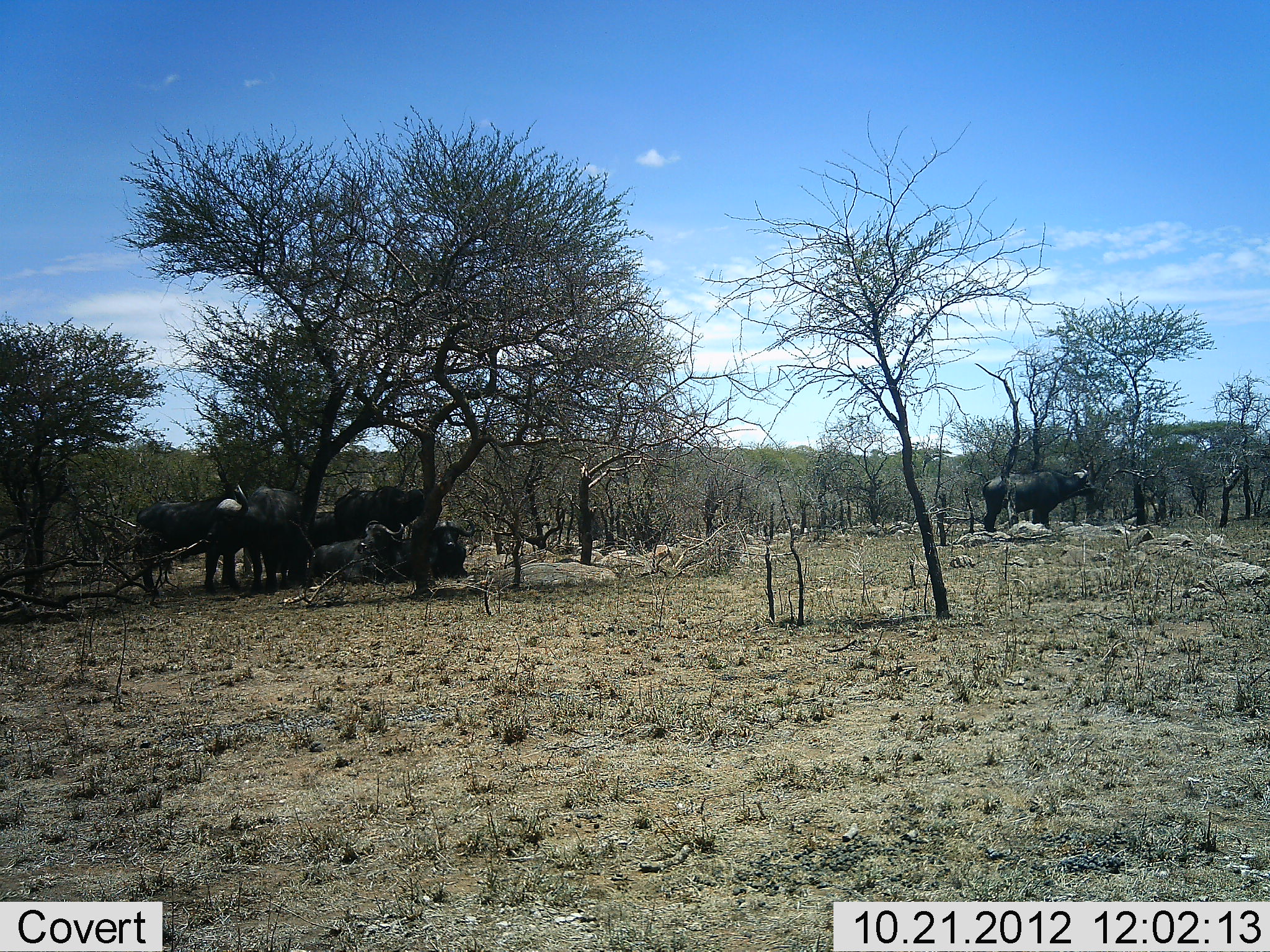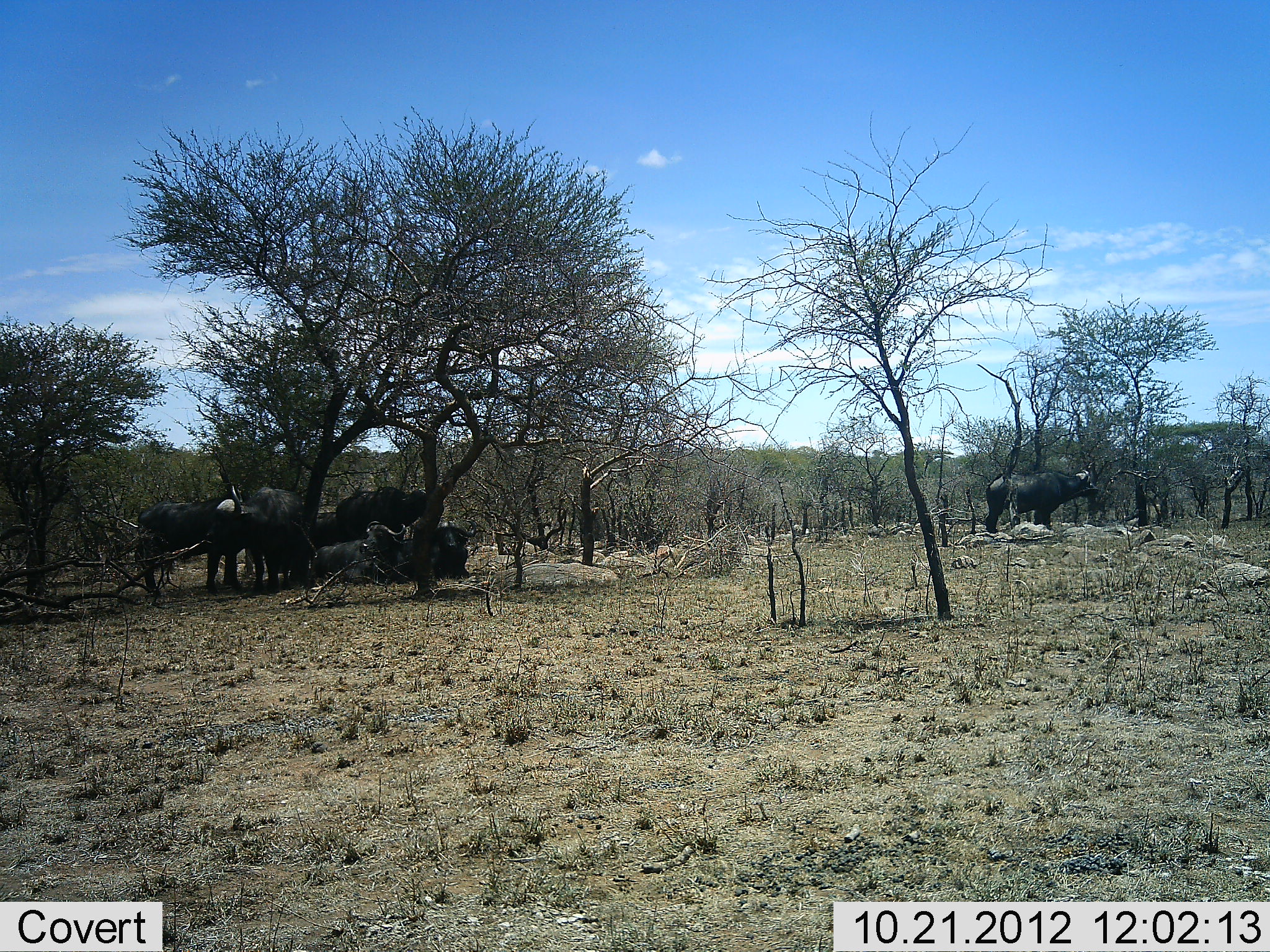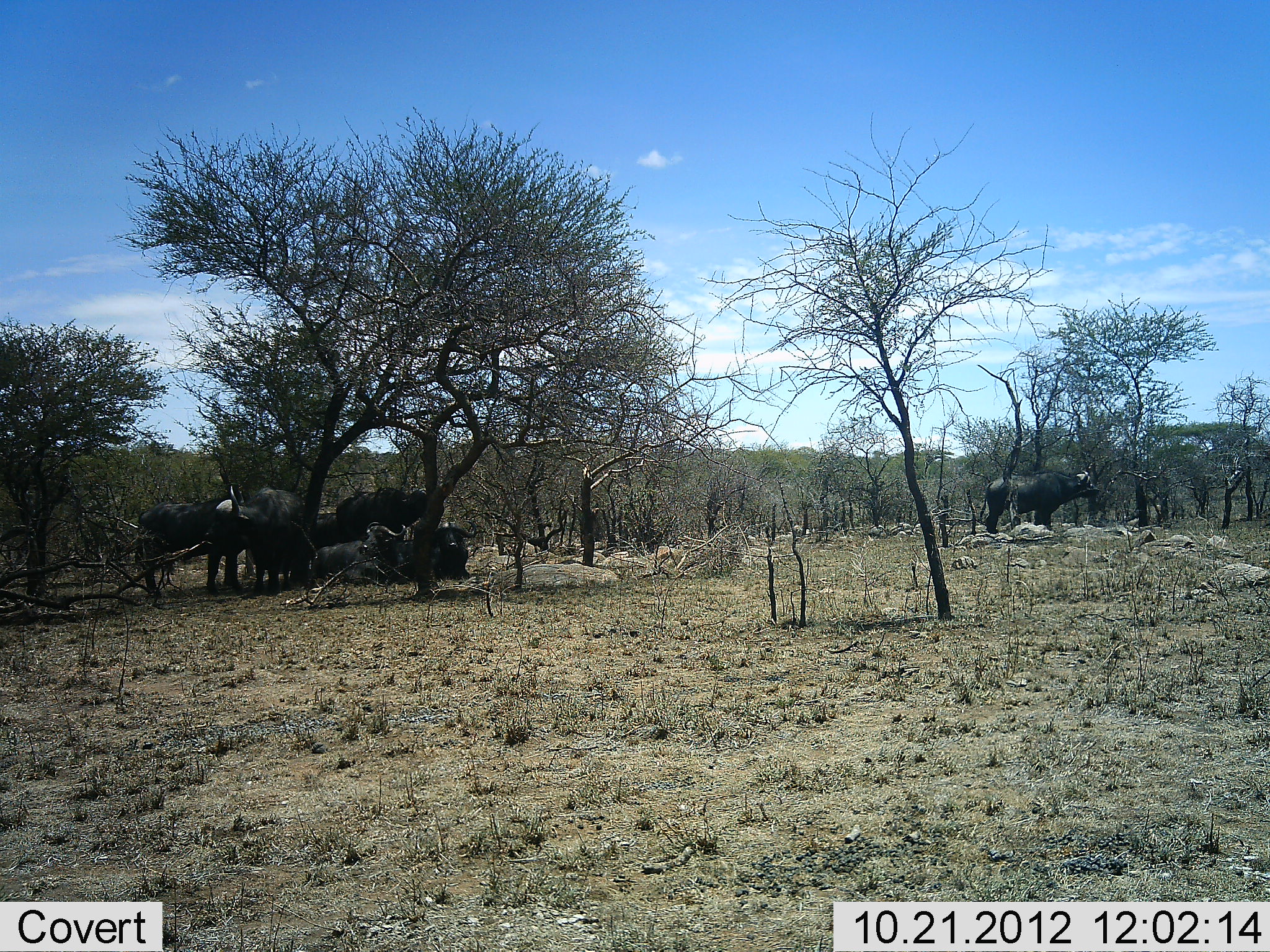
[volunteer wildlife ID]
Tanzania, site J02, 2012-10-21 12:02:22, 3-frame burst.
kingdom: Animalia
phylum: Chordata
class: Mammalia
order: Artiodactyla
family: Bovidae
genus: Syncerus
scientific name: Syncerus caffer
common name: cape buffalo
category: buffalo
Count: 7.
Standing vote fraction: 90%.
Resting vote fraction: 100%.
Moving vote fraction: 0%.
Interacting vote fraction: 10%.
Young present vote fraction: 0%.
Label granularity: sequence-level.